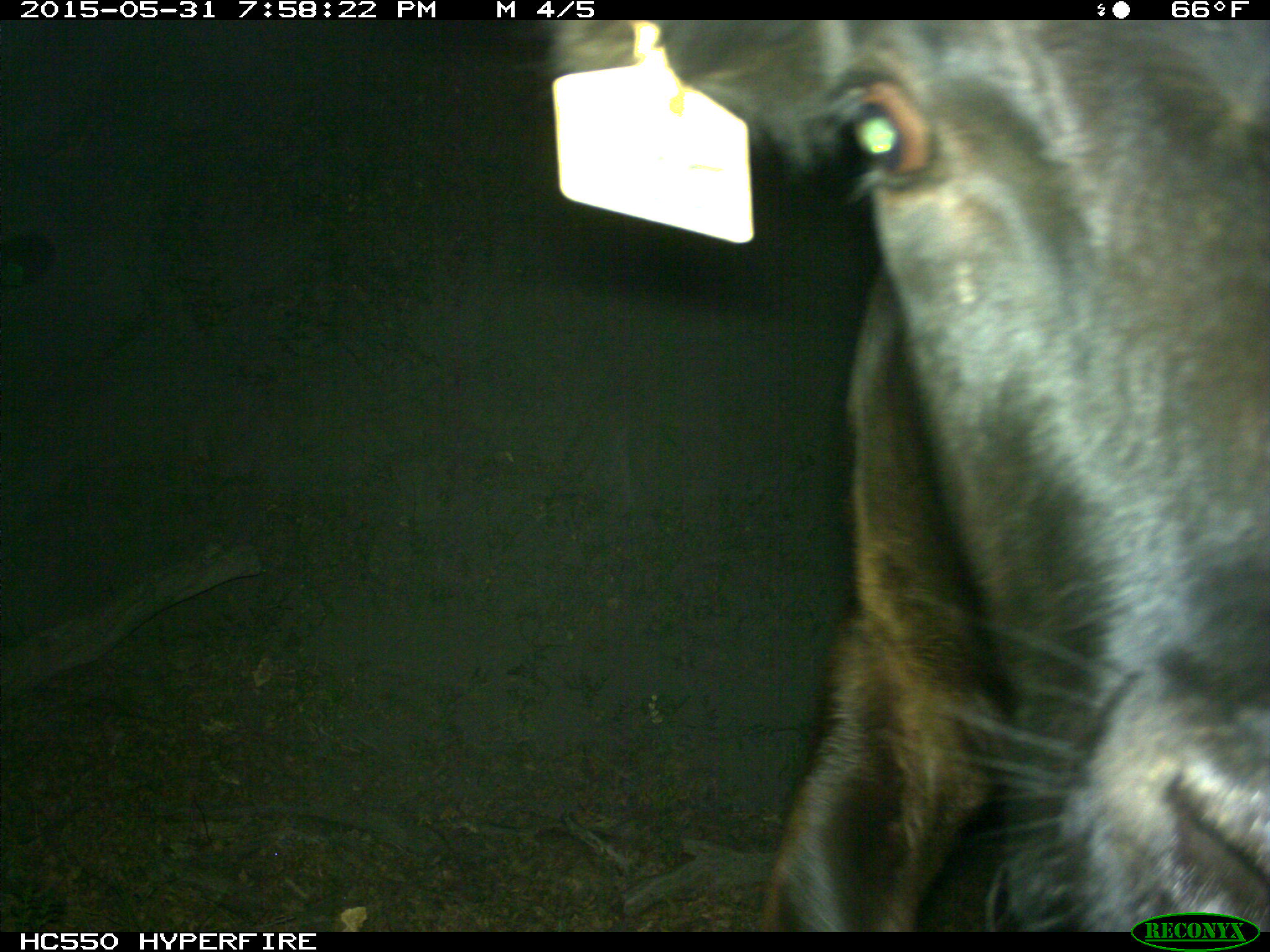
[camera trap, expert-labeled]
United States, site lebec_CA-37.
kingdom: Animalia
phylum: Chordata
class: Mammalia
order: Artiodactyla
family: Bovidae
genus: Bos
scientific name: Bos taurus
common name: domestic cow